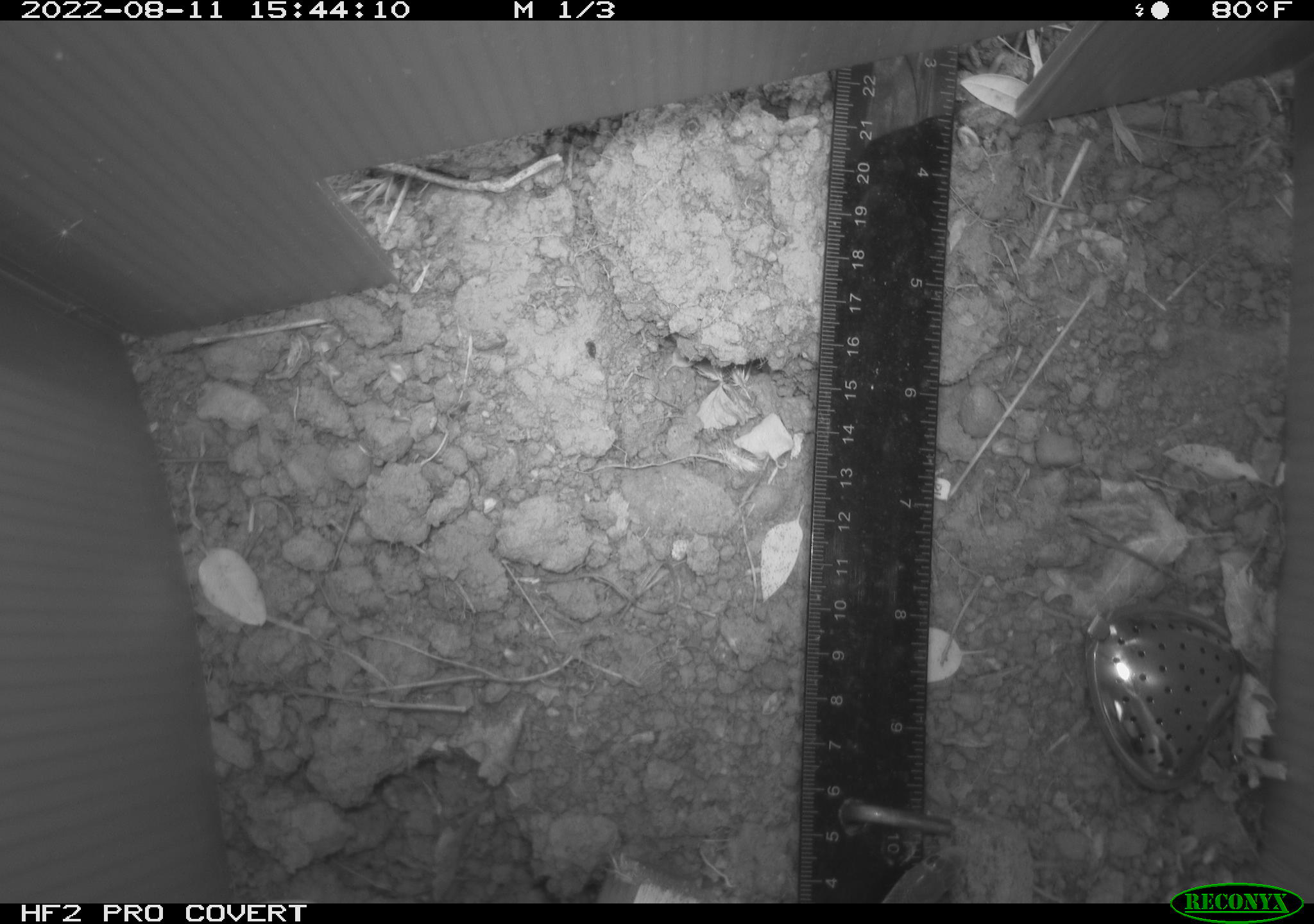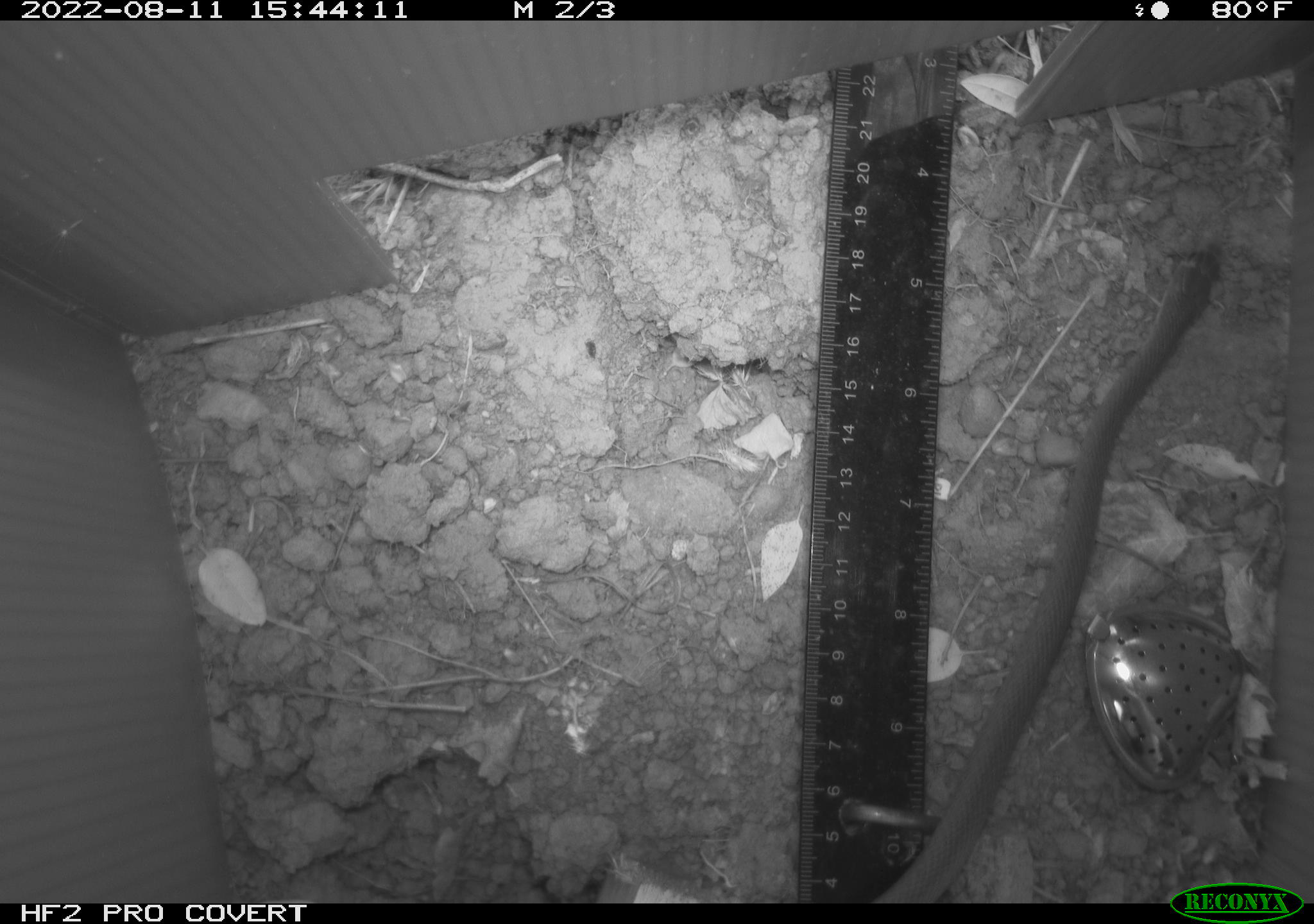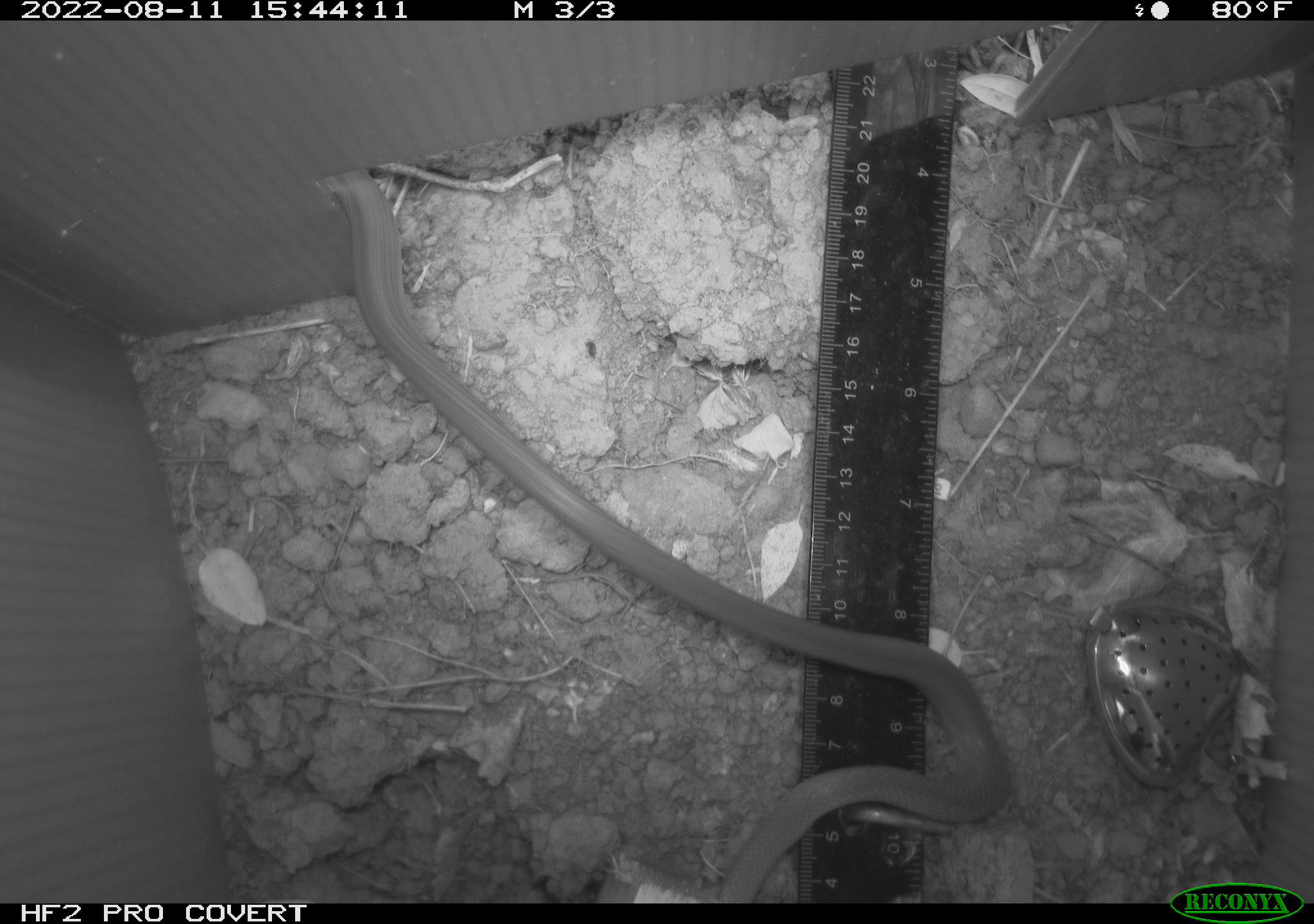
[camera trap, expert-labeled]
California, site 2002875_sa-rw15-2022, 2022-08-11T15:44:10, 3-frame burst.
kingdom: Animalia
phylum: Chordata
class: Reptilia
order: Squamata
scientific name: Squamata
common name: lizards and snakes